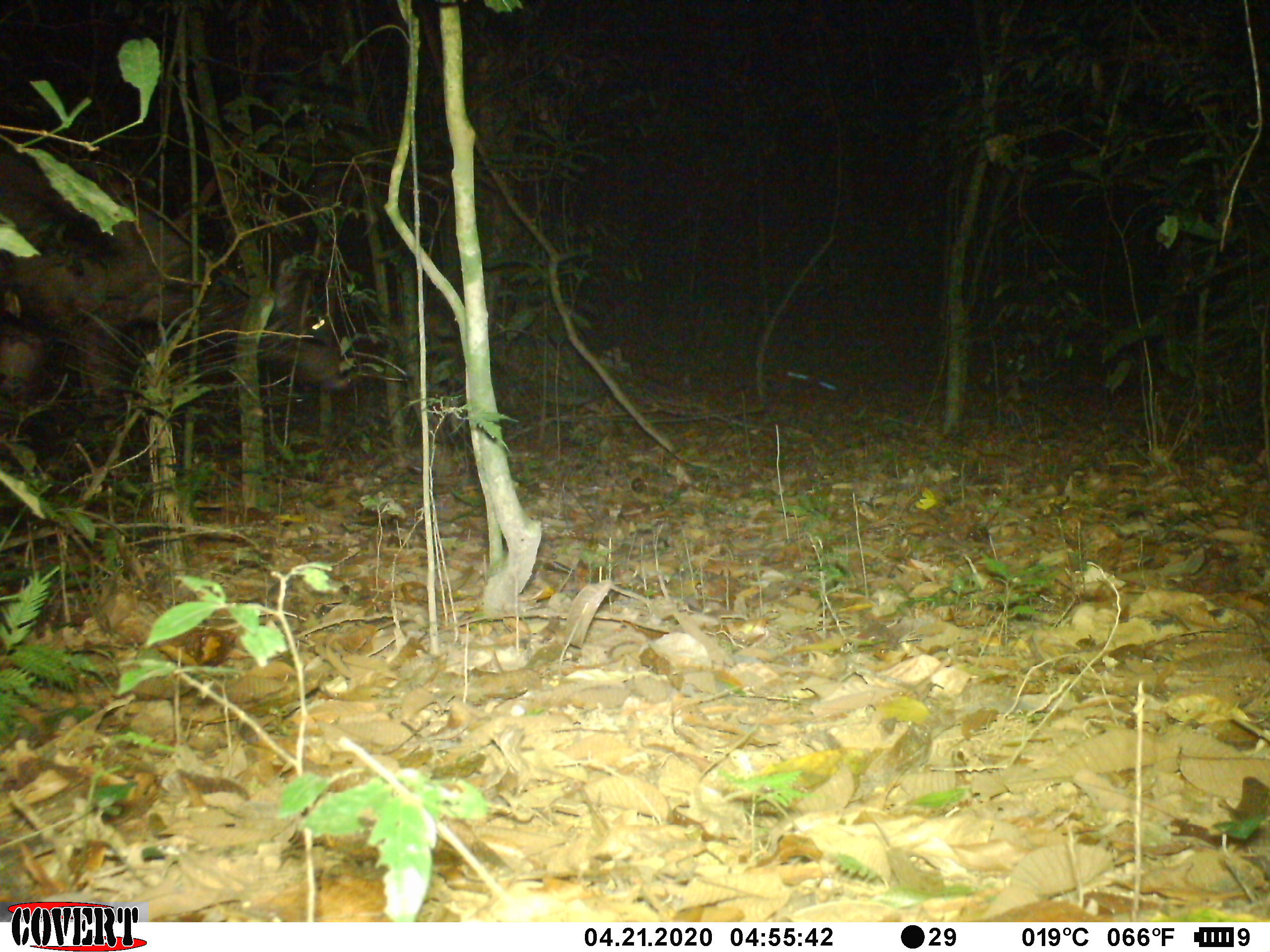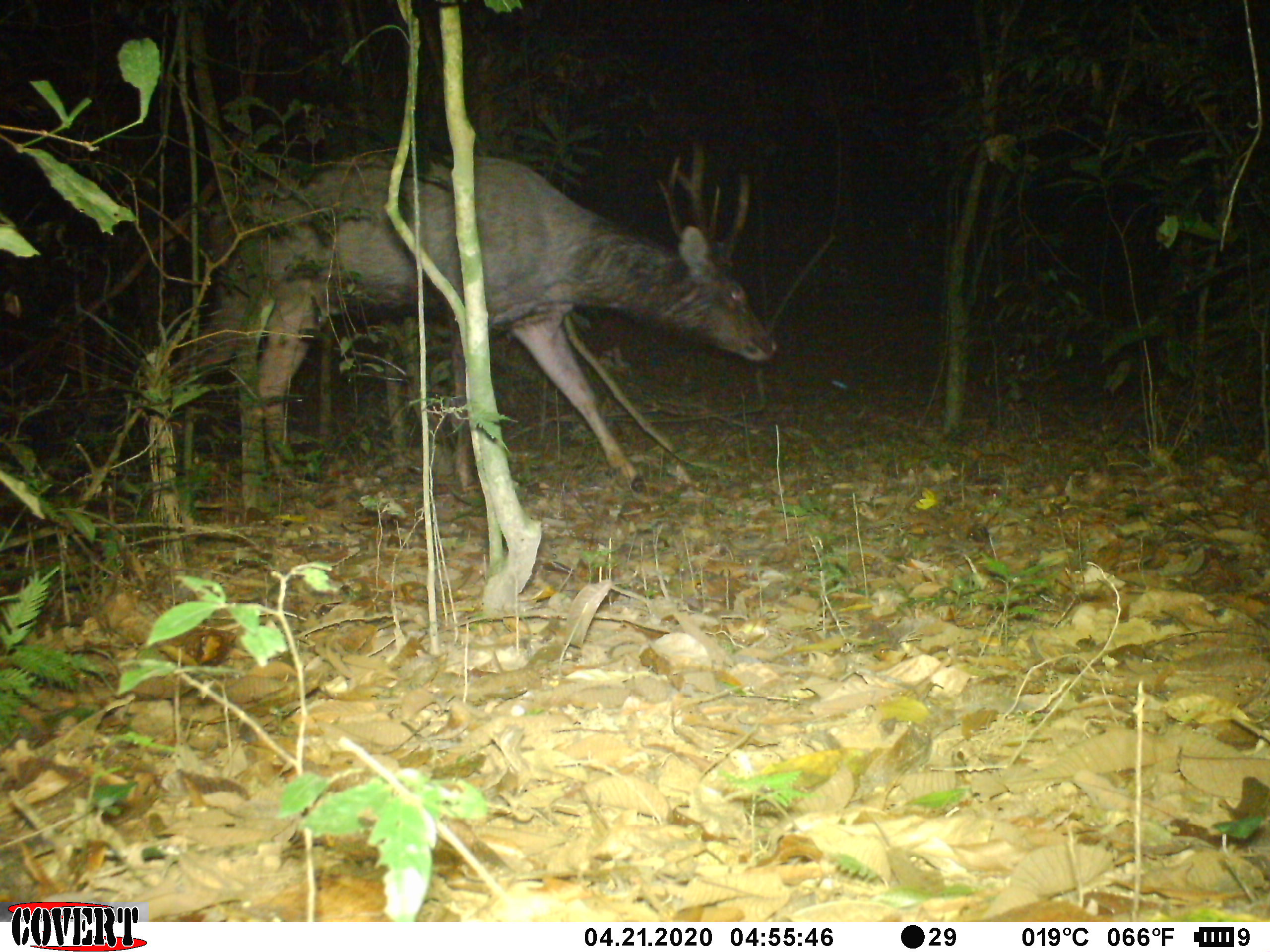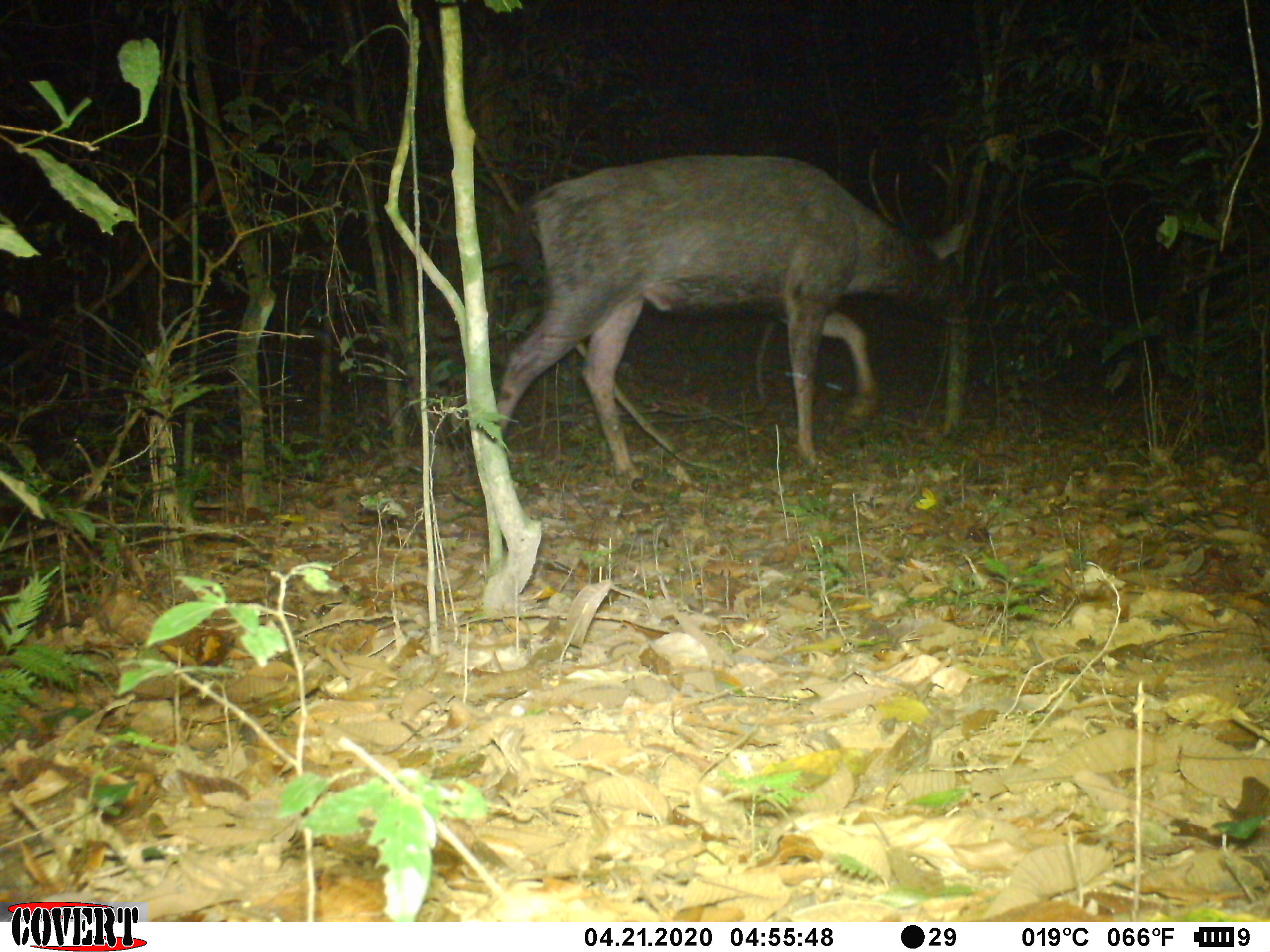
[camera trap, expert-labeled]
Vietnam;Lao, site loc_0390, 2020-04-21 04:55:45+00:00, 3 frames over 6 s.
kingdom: Animalia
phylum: Chordata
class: Mammalia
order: Artiodactyla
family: Cervidae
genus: Rusa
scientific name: Rusa unicolor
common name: sambar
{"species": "sambar (Rusa unicolor)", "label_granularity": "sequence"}